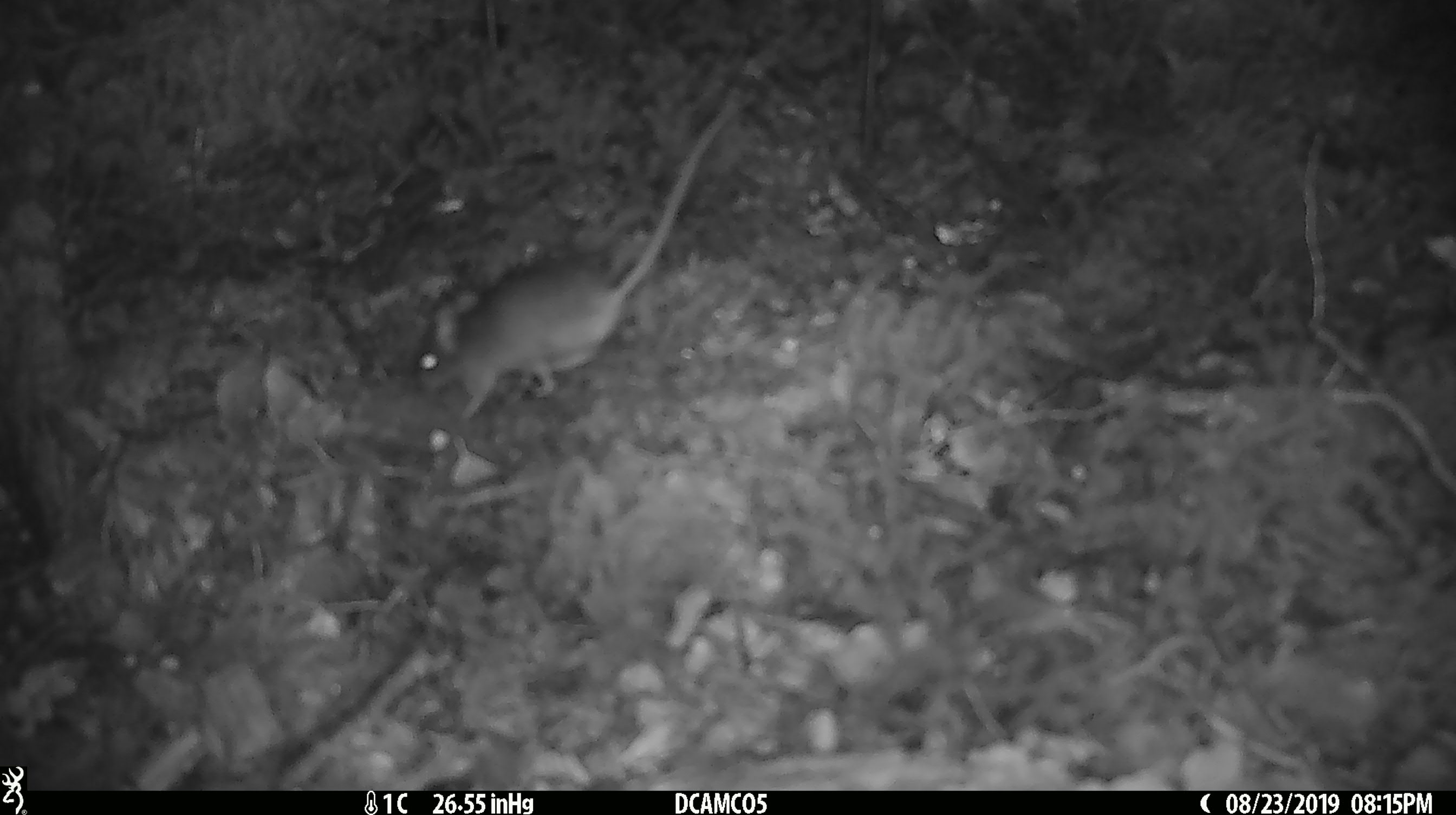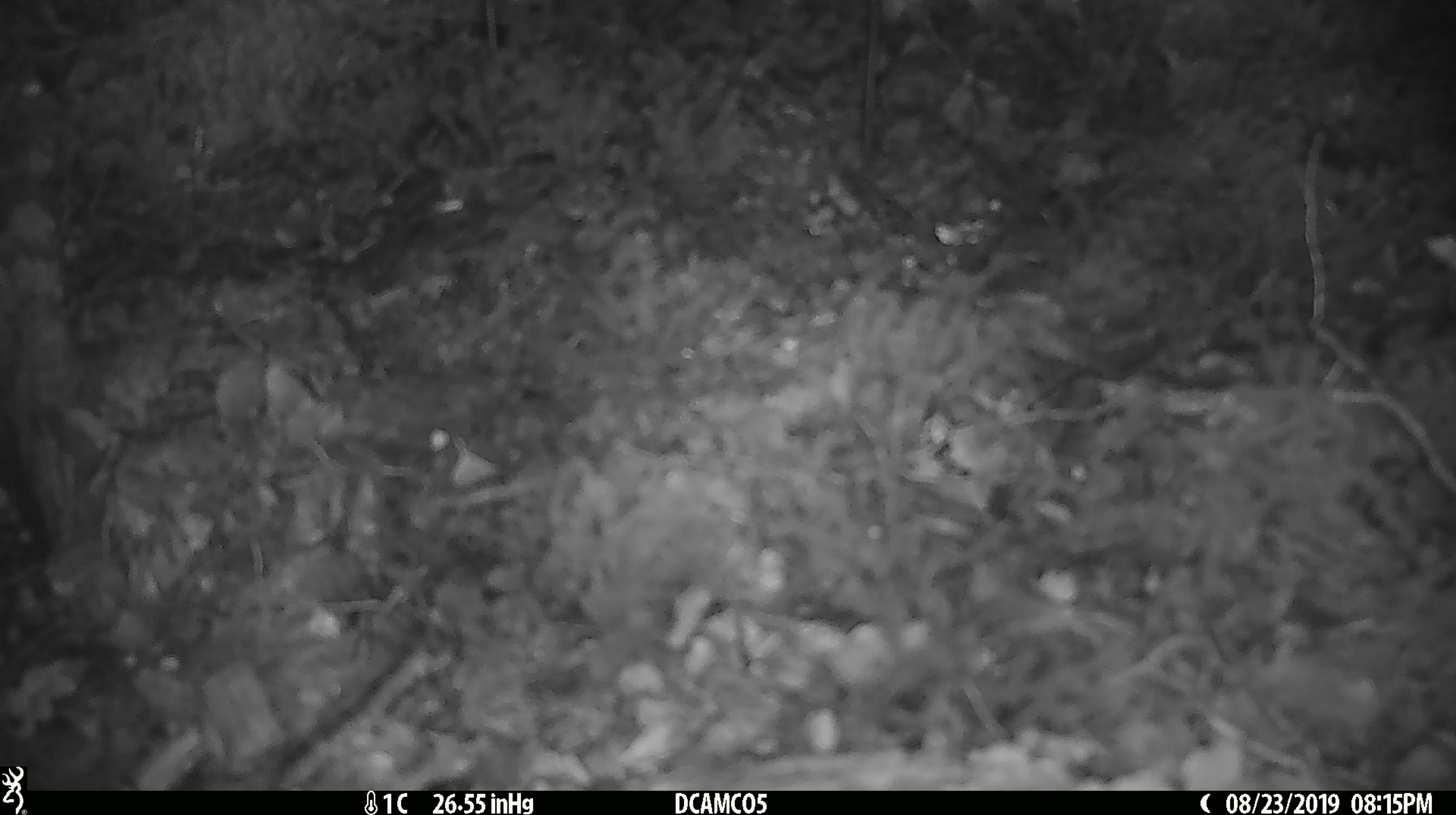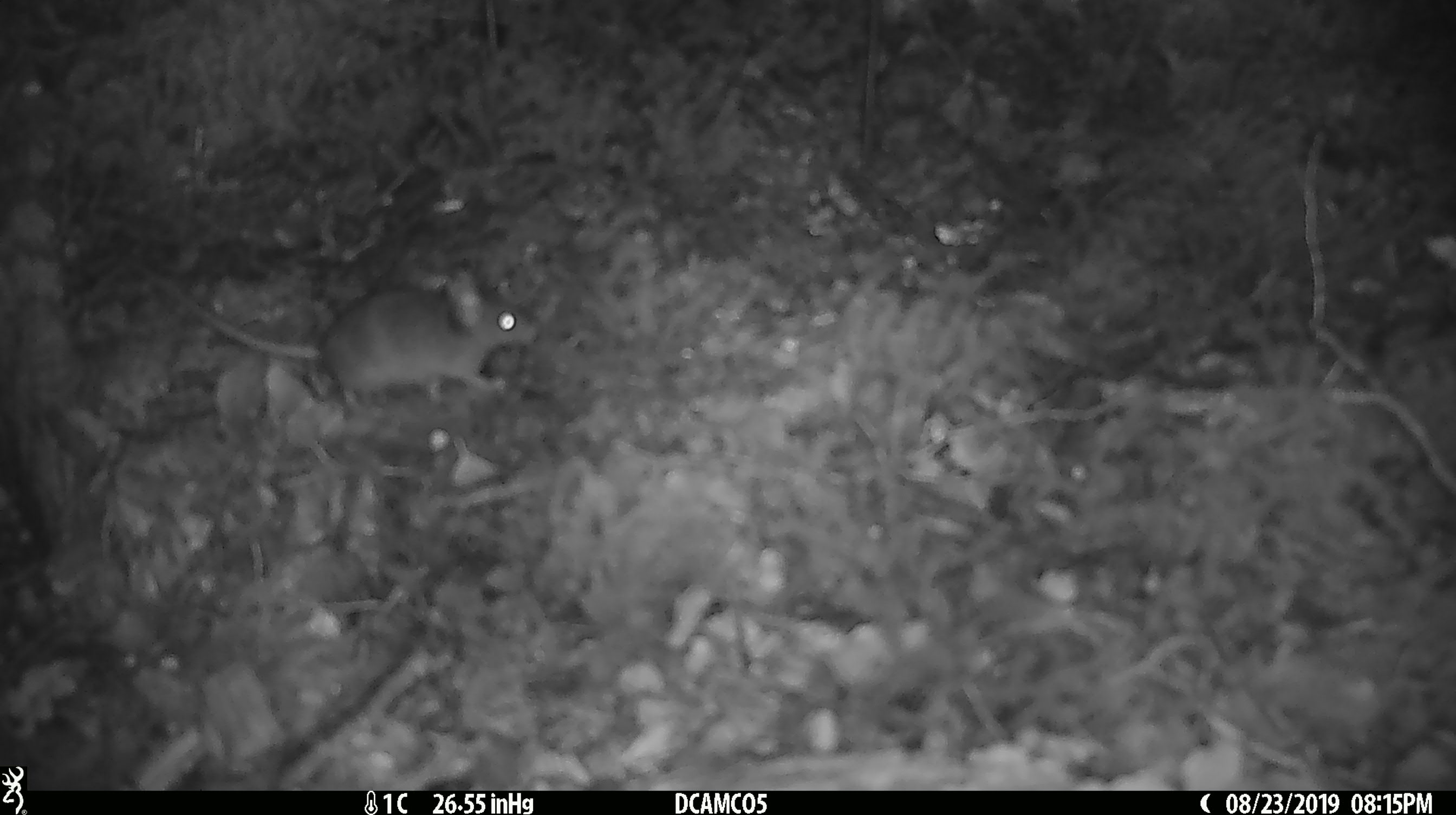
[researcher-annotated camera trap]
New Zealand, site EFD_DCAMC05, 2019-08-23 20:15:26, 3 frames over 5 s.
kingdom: Animalia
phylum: Chordata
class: Mammalia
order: Rodentia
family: Muridae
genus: Mus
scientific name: Mus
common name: mouse